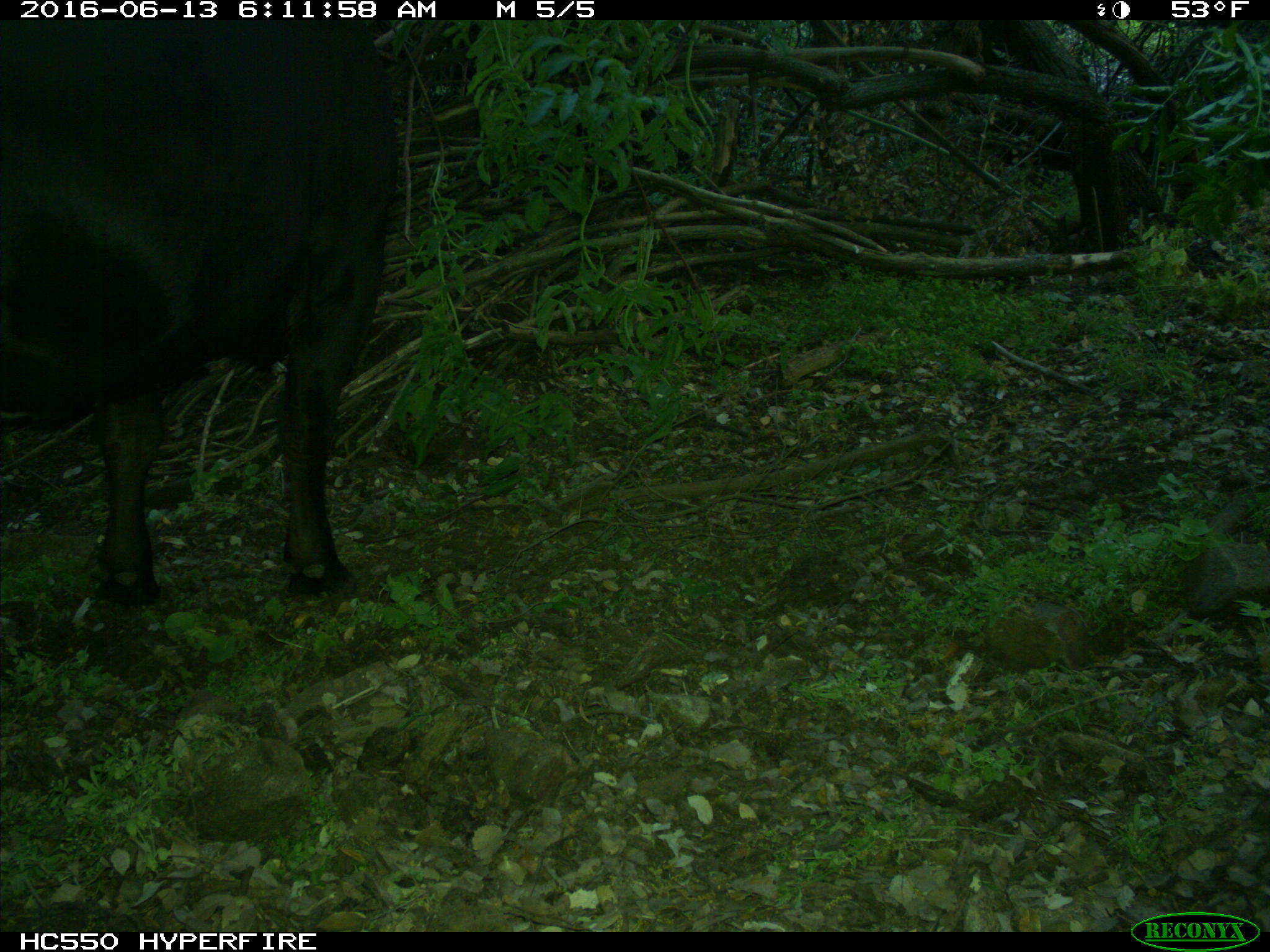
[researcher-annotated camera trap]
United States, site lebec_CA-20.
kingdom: Animalia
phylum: Chordata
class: Mammalia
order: Artiodactyla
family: Bovidae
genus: Bos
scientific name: Bos taurus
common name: domestic cow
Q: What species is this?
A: Bos taurus (domestic cow).